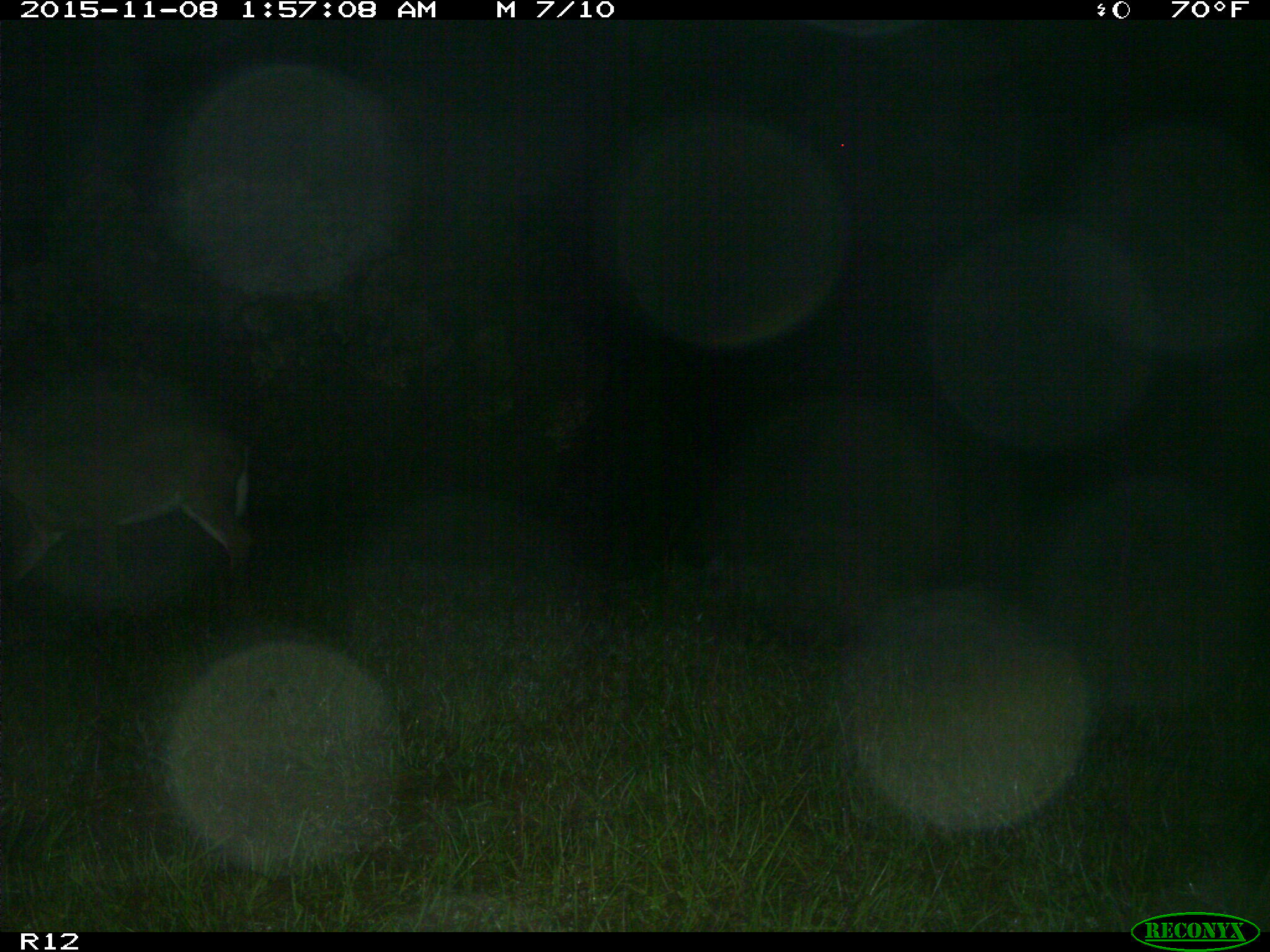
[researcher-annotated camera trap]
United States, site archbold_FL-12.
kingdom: Animalia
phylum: Chordata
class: Mammalia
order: Artiodactyla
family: Cervidae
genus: Odocoileus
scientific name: Odocoileus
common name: deer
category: unidentified deer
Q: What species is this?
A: Unidentified deer (deer) (Odocoileus).